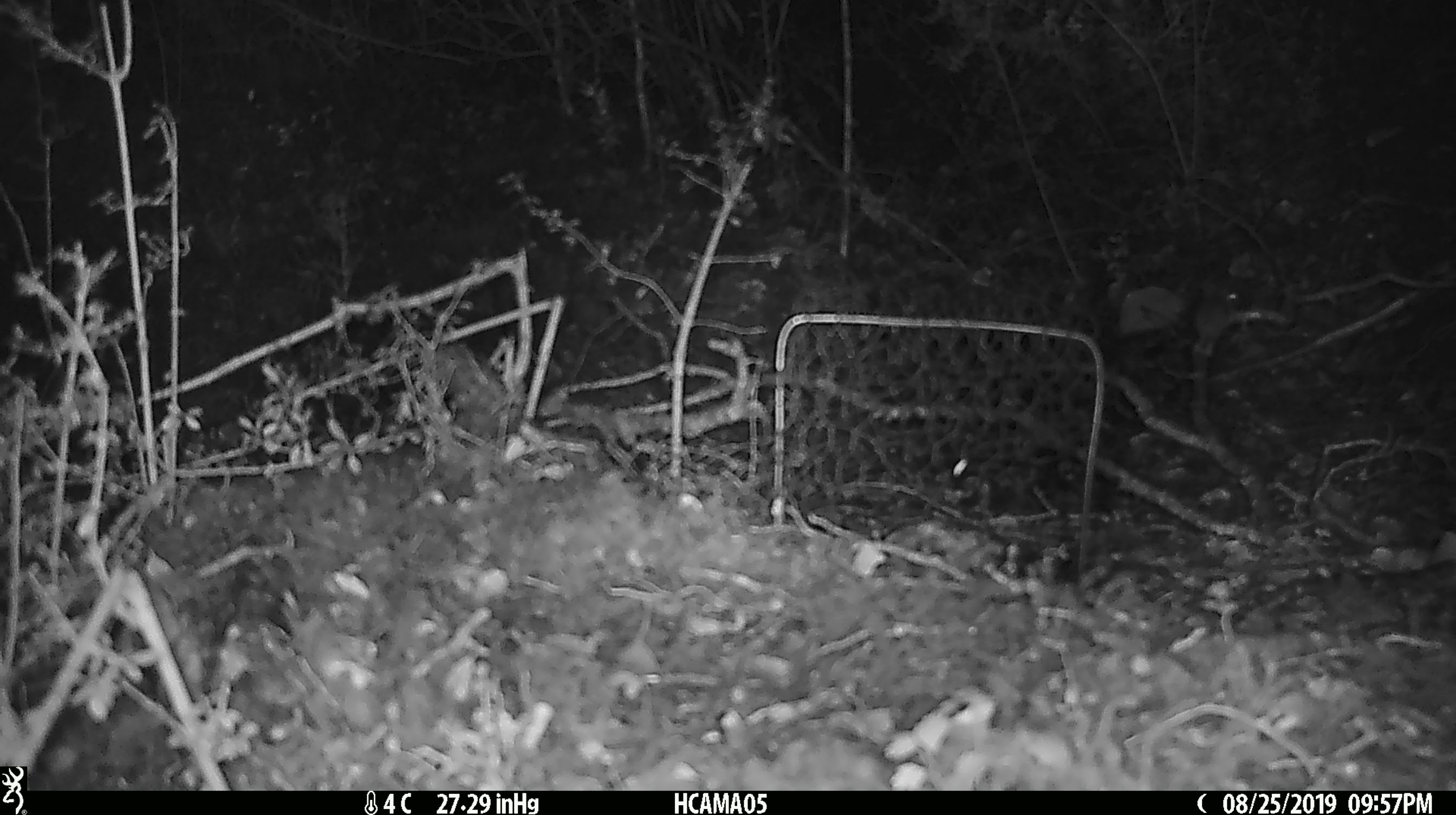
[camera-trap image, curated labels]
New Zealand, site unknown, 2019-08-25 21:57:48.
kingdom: Animalia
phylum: Chordata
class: Mammalia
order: Rodentia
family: Muridae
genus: Mus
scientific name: Mus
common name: mouse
Mouse (Mus).